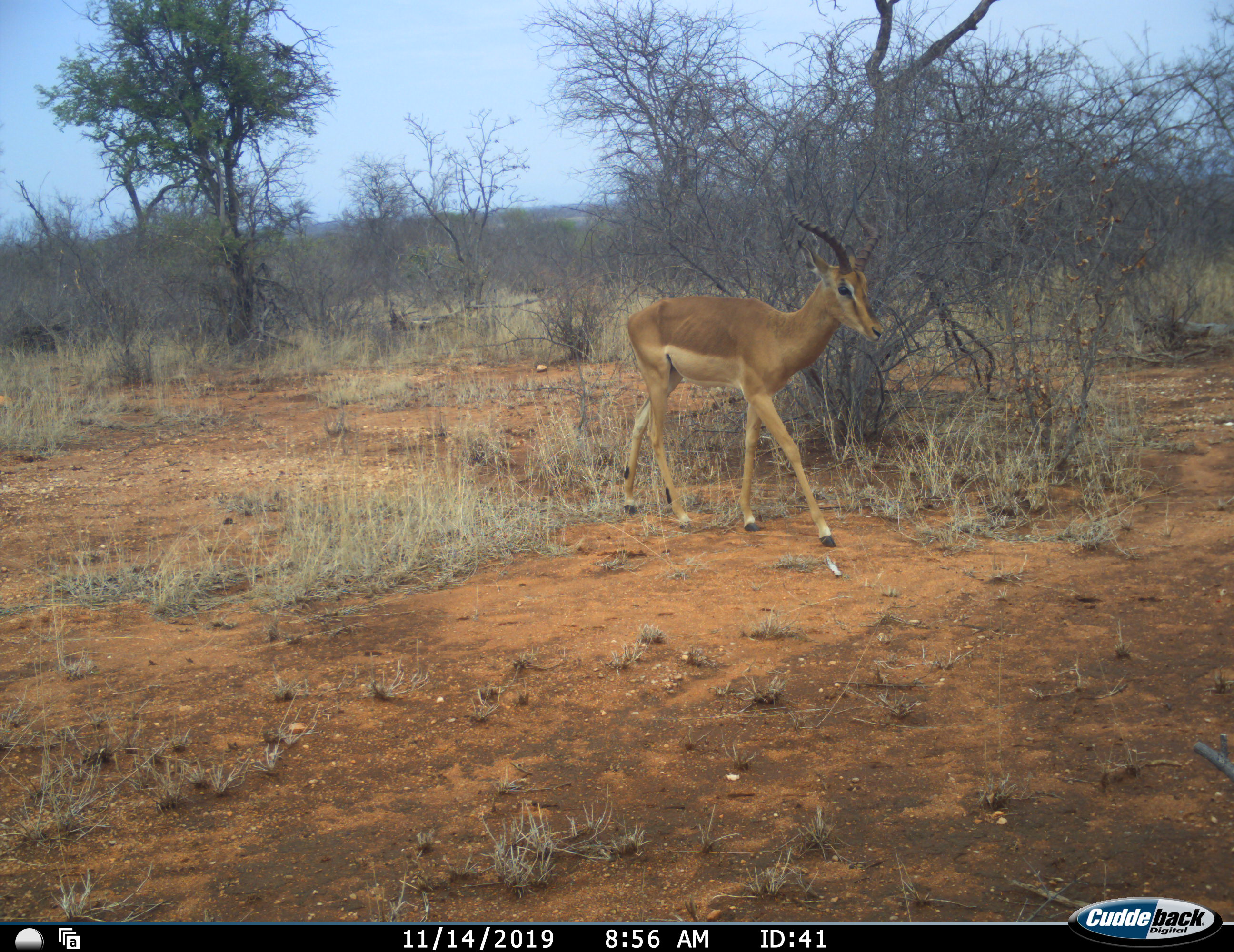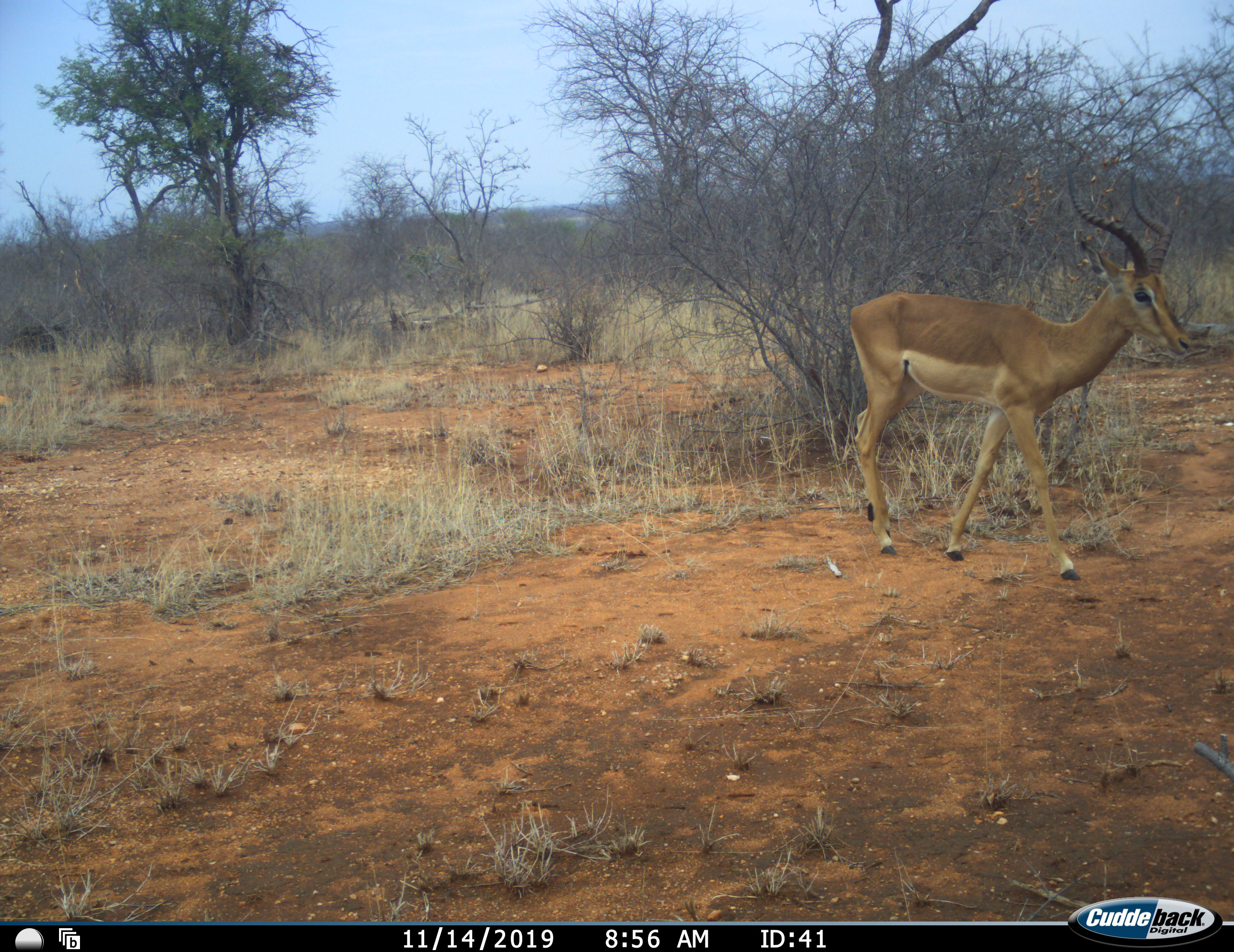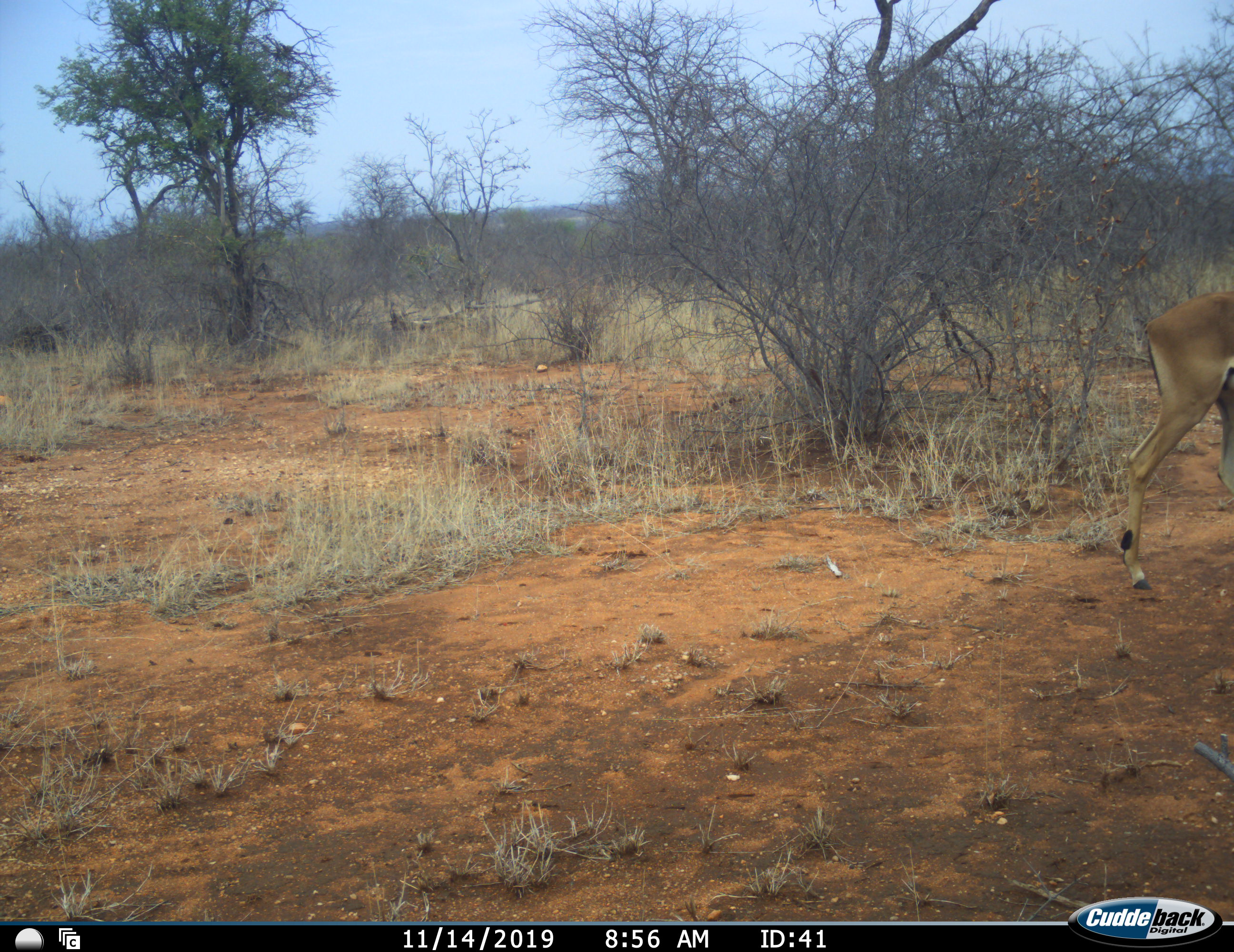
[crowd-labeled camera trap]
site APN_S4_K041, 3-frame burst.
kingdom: Animalia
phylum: Chordata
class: Mammalia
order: Artiodactyla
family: Bovidae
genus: Aepyceros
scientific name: Aepyceros melampus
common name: impala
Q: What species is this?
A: Impala (Aepyceros melampus).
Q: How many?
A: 1.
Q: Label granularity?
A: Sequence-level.